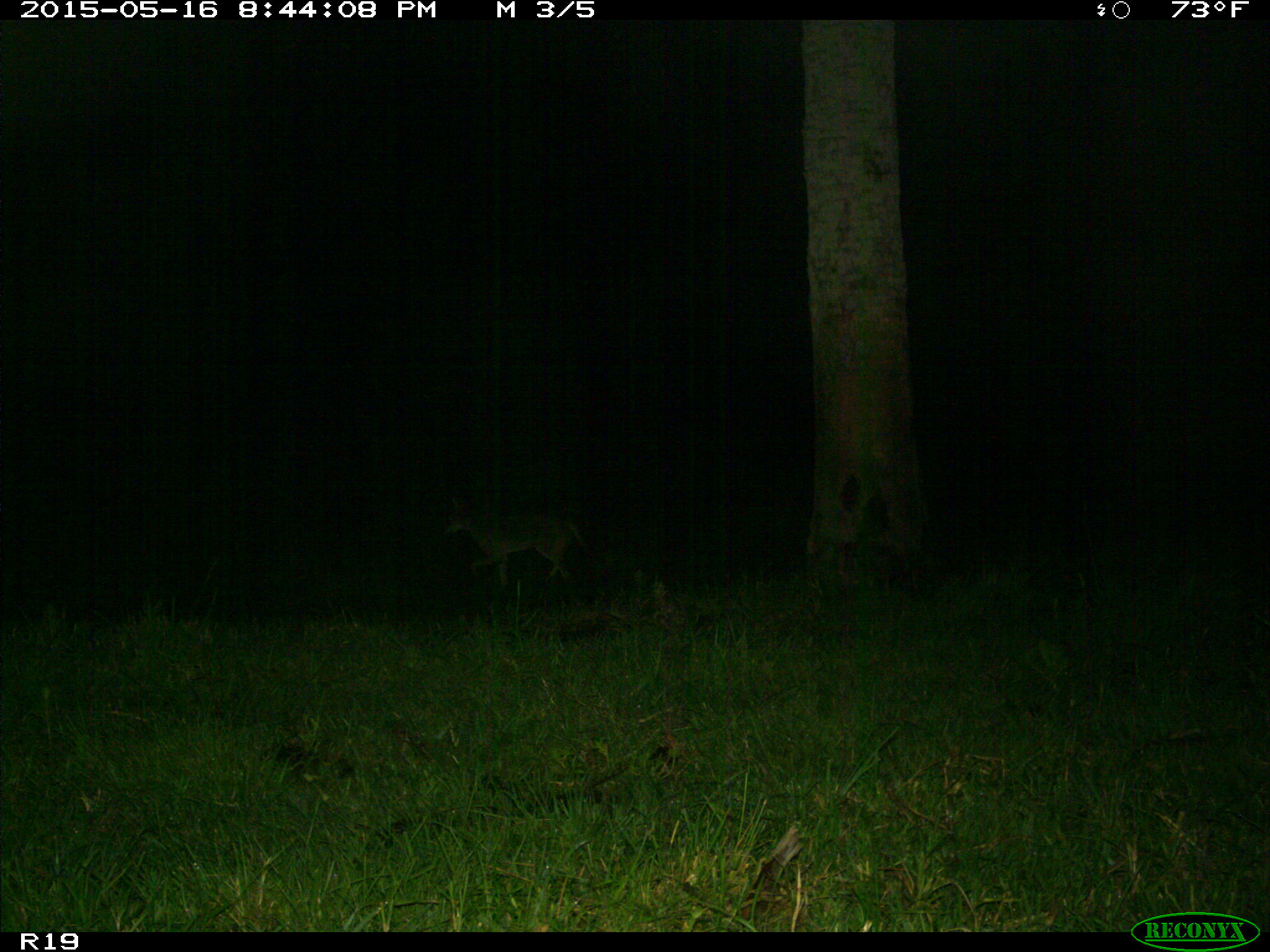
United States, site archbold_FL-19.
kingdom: Animalia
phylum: Chordata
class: Mammalia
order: Carnivora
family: Canidae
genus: Canis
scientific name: Canis latrans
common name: coyote